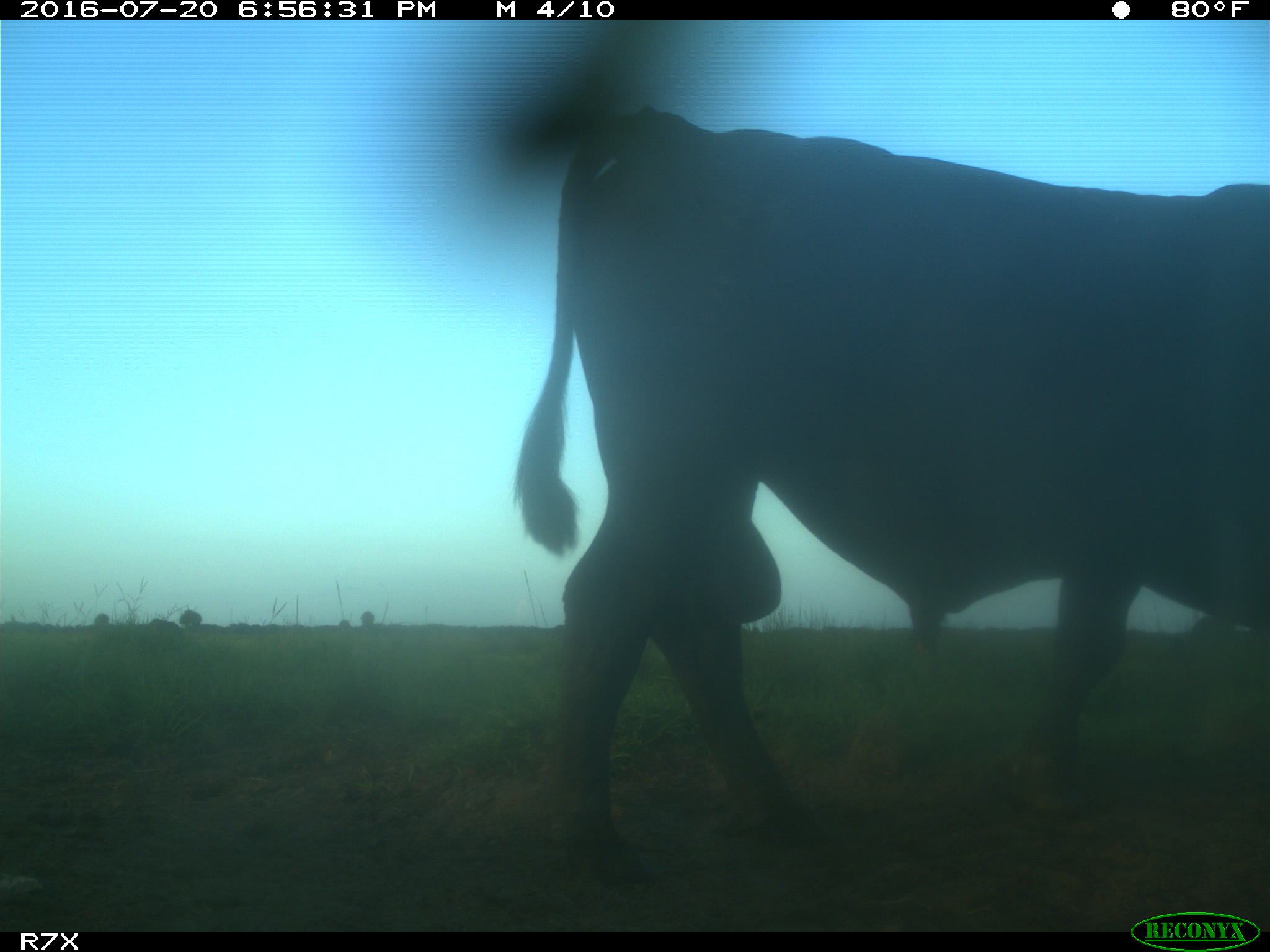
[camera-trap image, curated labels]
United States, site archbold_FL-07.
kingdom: Animalia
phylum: Chordata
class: Mammalia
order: Artiodactyla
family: Bovidae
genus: Bos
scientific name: Bos taurus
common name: domestic cow